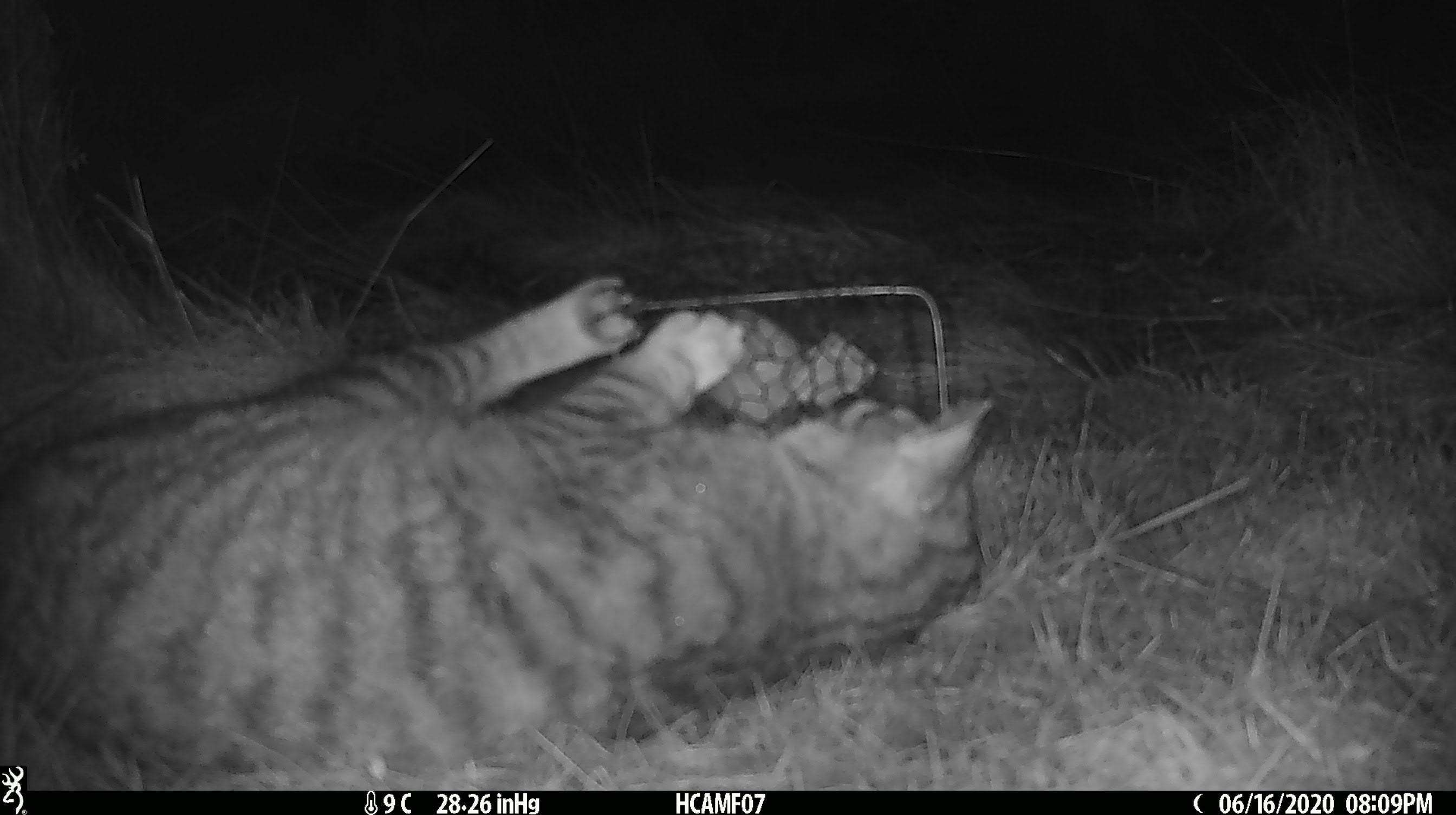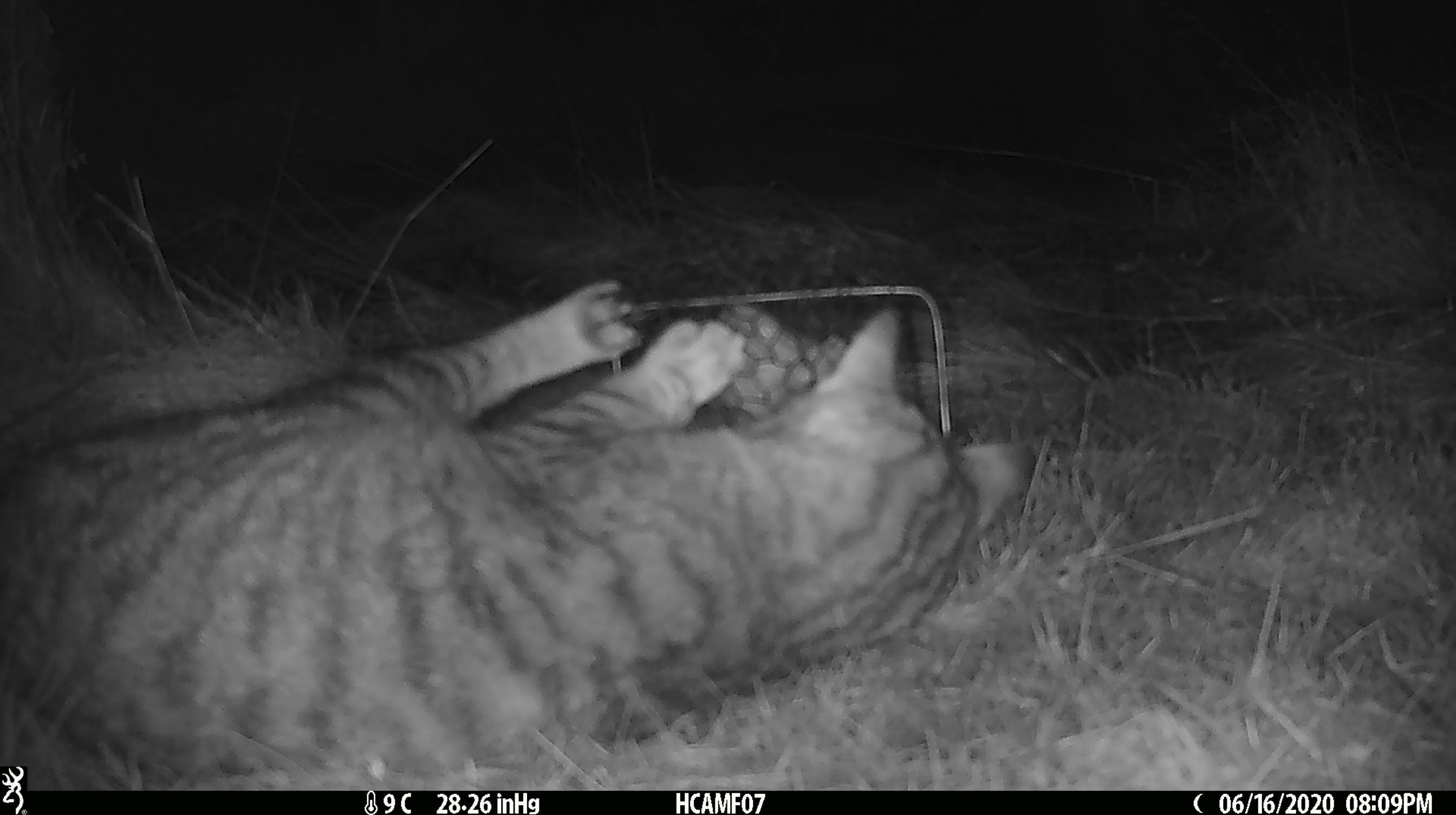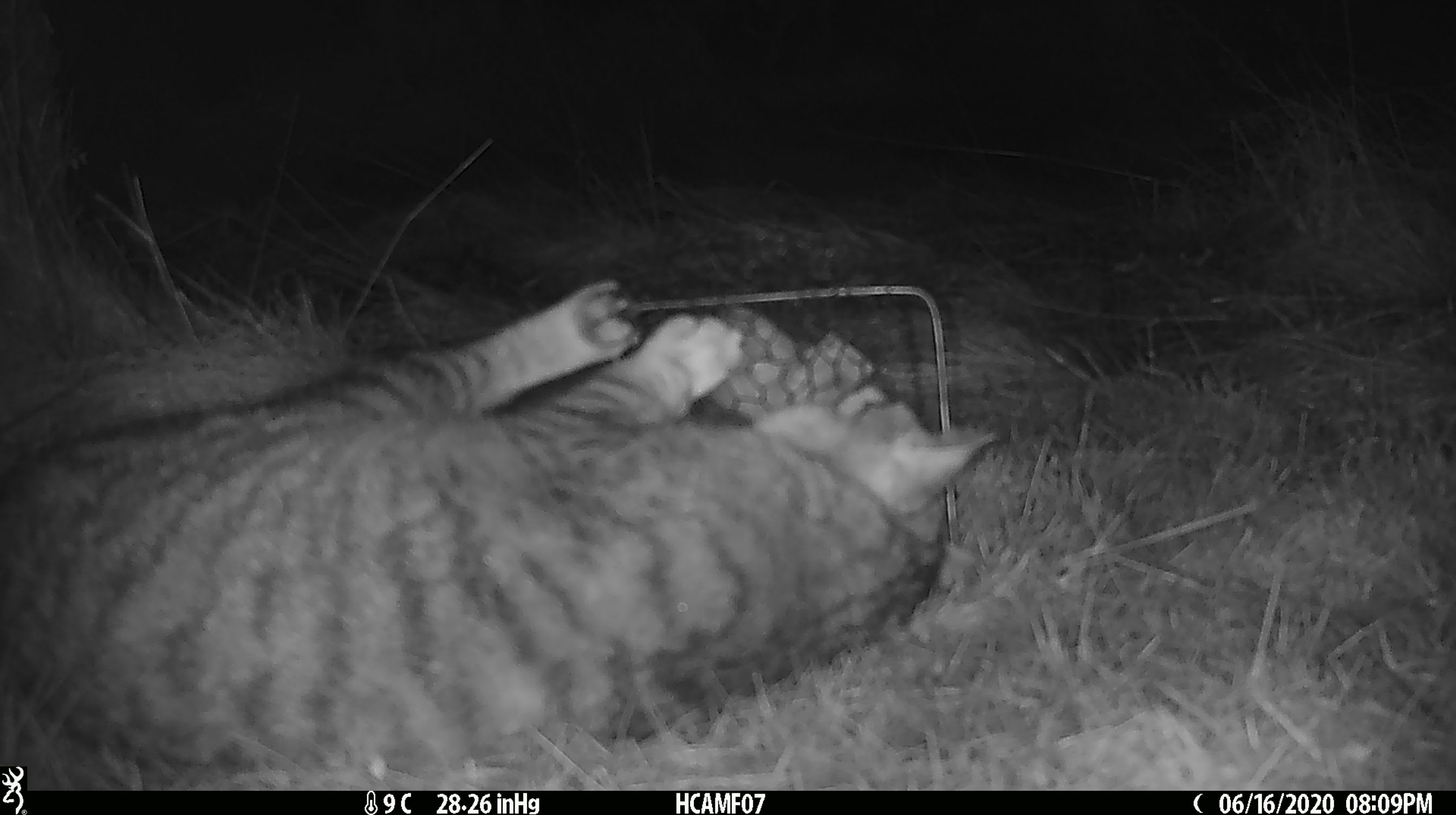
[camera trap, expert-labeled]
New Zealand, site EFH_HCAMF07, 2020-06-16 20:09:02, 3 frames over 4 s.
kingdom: Animalia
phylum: Chordata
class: Mammalia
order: Carnivora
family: Felidae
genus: Felis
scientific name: Felis catus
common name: domestic cat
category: cat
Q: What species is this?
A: Cat (domestic cat) (Felis catus).